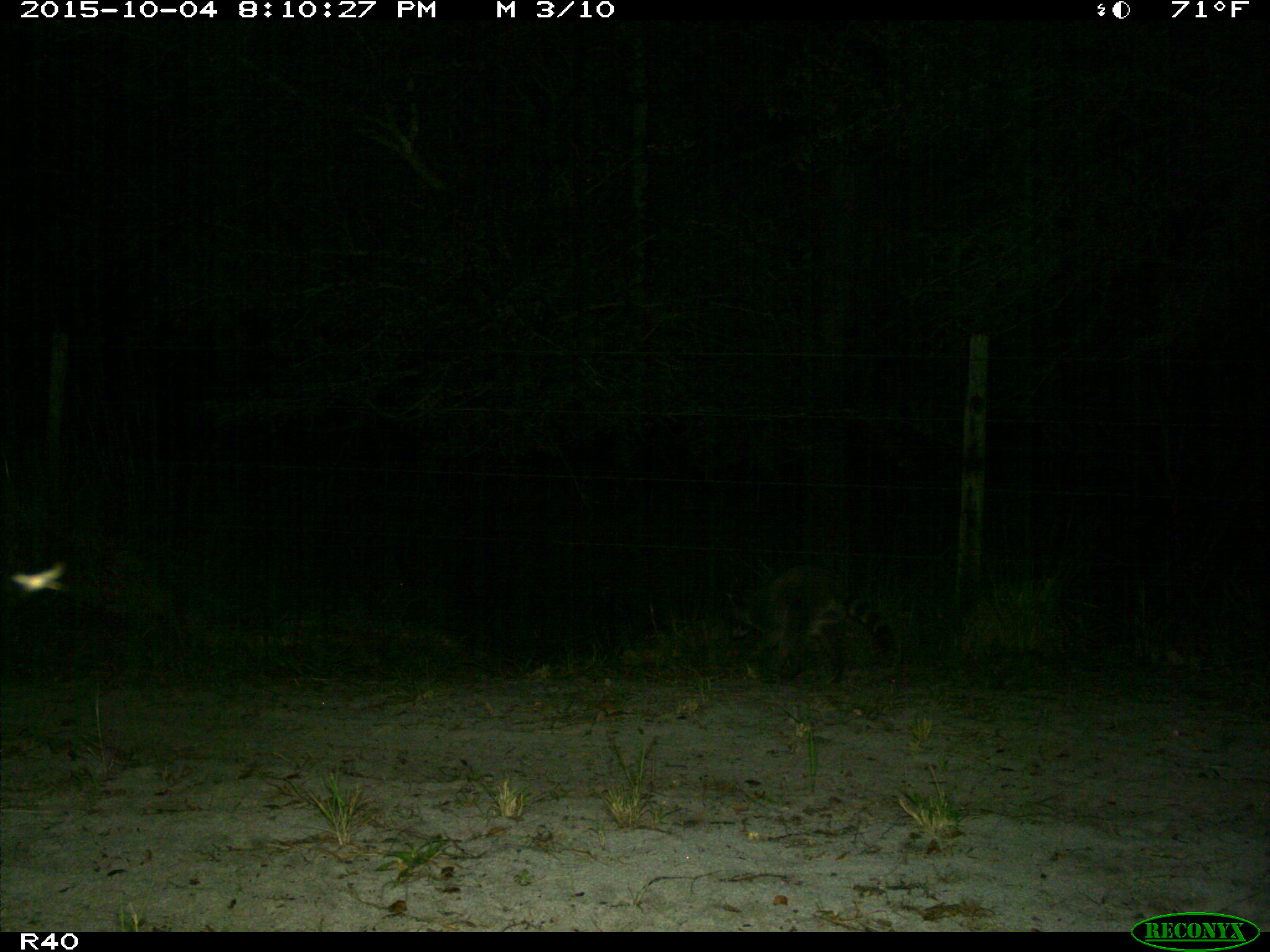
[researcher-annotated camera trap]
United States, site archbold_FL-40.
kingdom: Animalia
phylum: Chordata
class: Mammalia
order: Carnivora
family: Procyonidae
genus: Procyon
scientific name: Procyon lotor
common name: common raccoon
Procyon lotor (common raccoon).